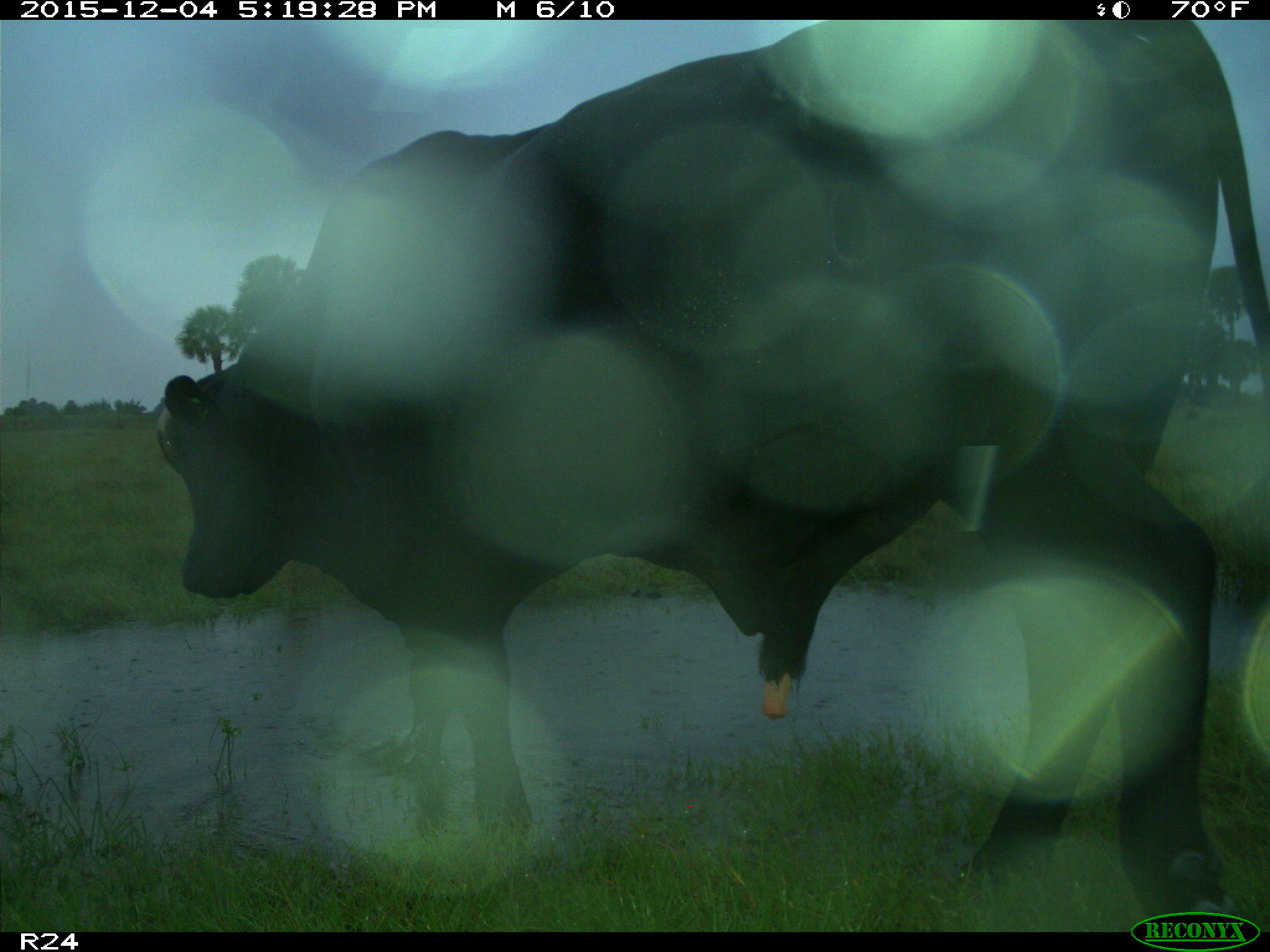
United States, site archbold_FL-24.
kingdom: Animalia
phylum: Chordata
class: Mammalia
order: Artiodactyla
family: Bovidae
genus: Bos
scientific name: Bos taurus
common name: domestic cow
Bos taurus (domestic cow).